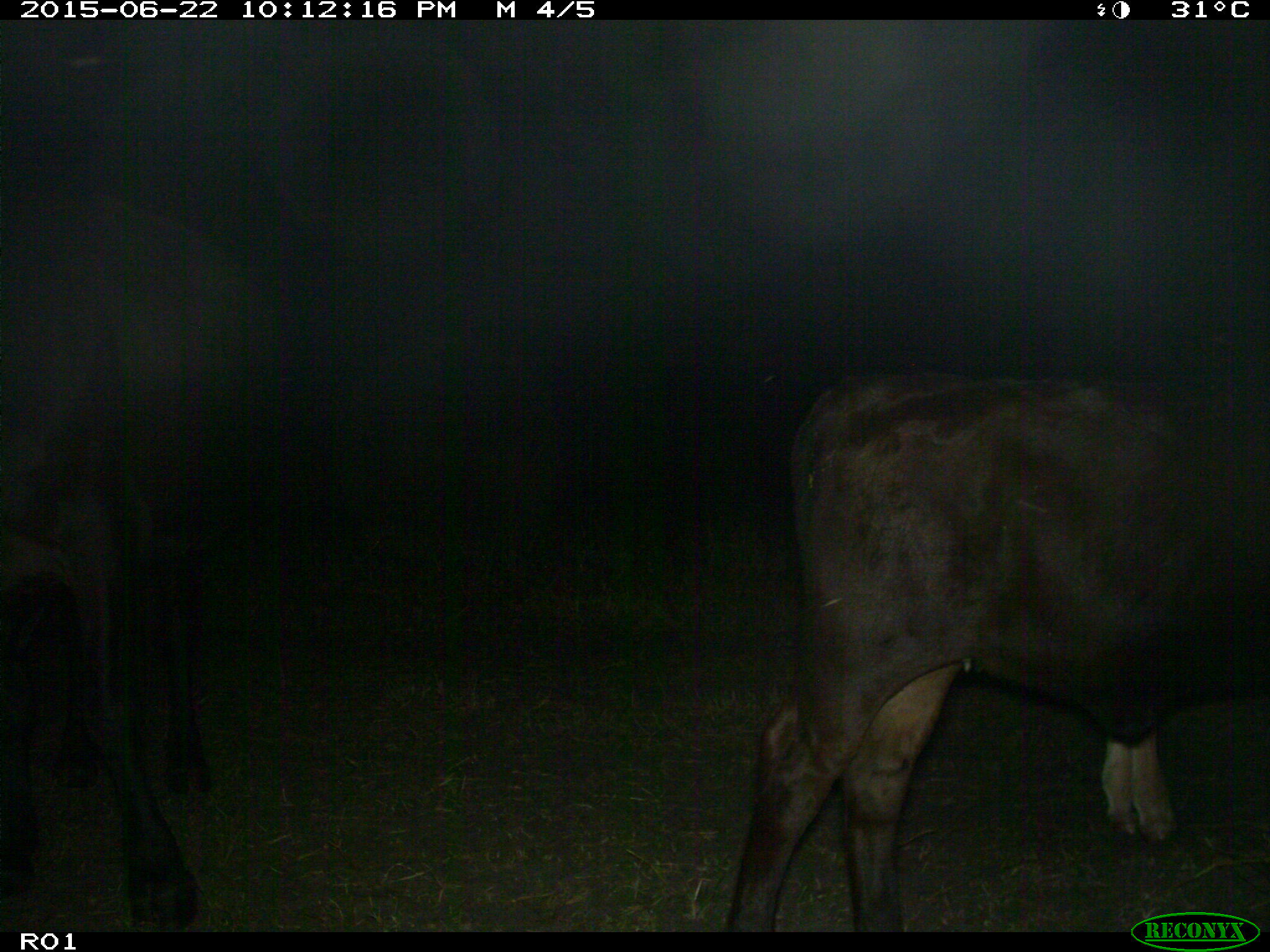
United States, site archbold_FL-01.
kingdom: Animalia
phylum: Chordata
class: Mammalia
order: Artiodactyla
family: Bovidae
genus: Bos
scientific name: Bos taurus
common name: domestic cow